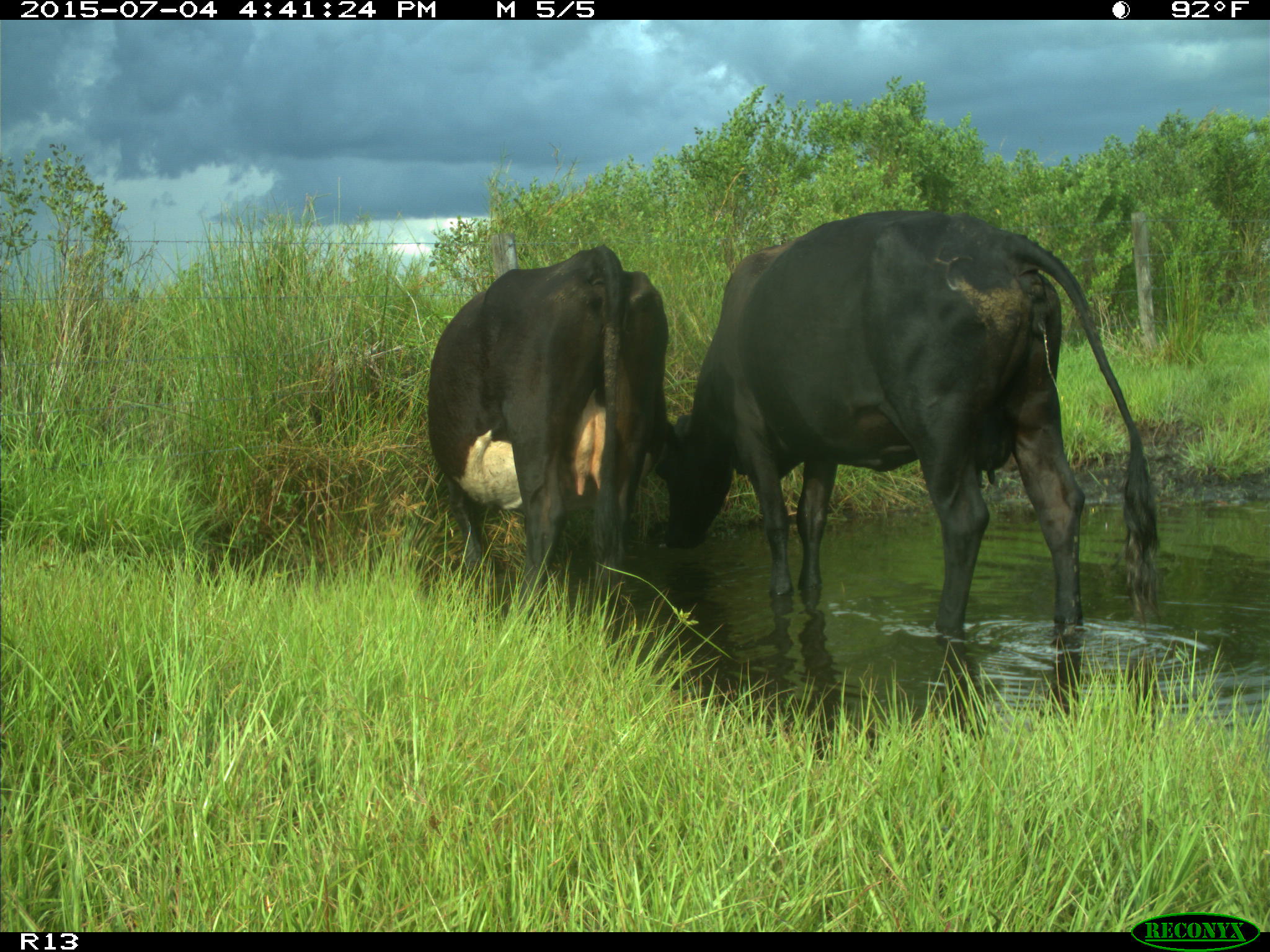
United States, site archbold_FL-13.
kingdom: Animalia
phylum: Chordata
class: Mammalia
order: Artiodactyla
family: Bovidae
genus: Bos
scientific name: Bos taurus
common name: domestic cow